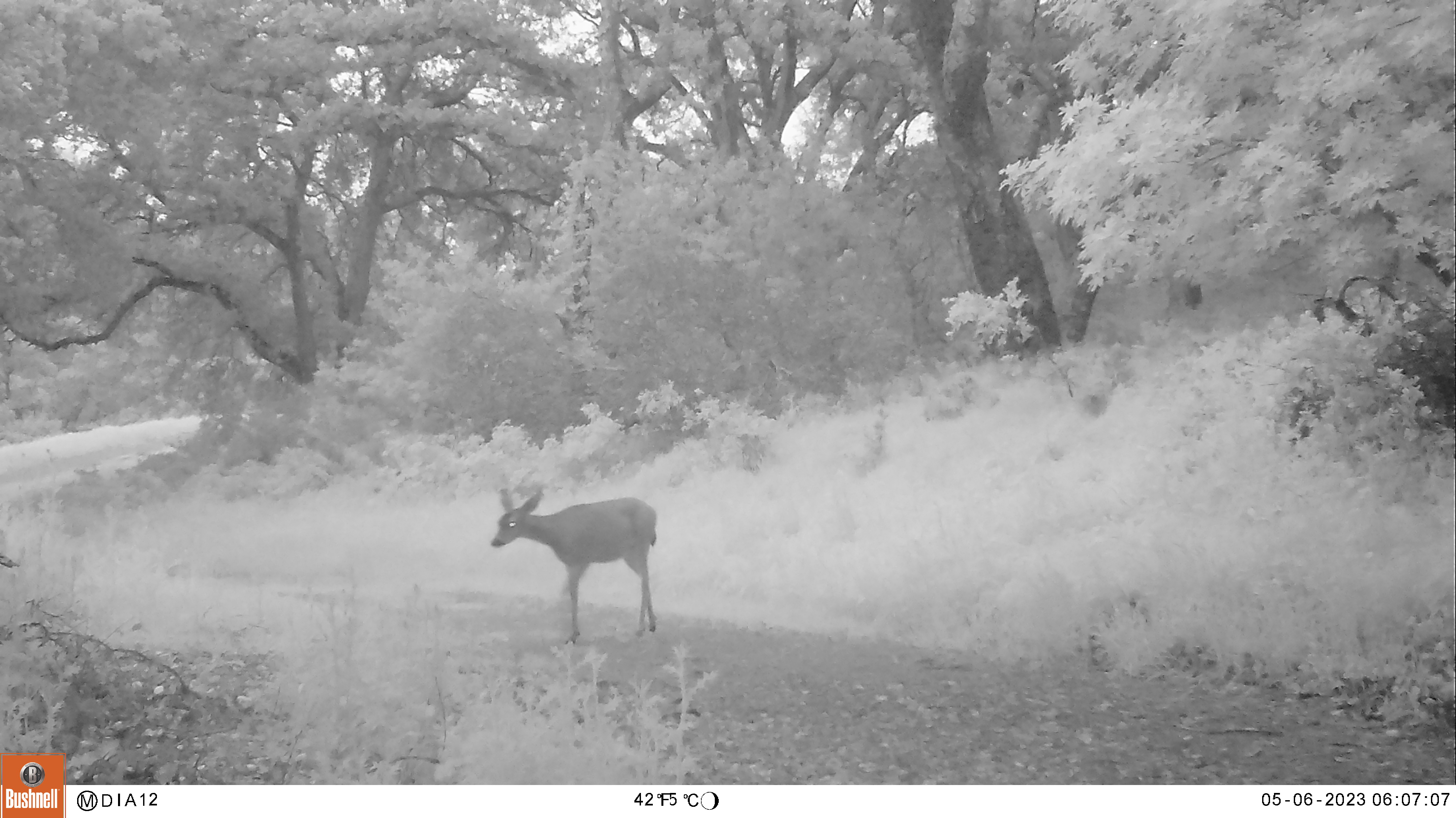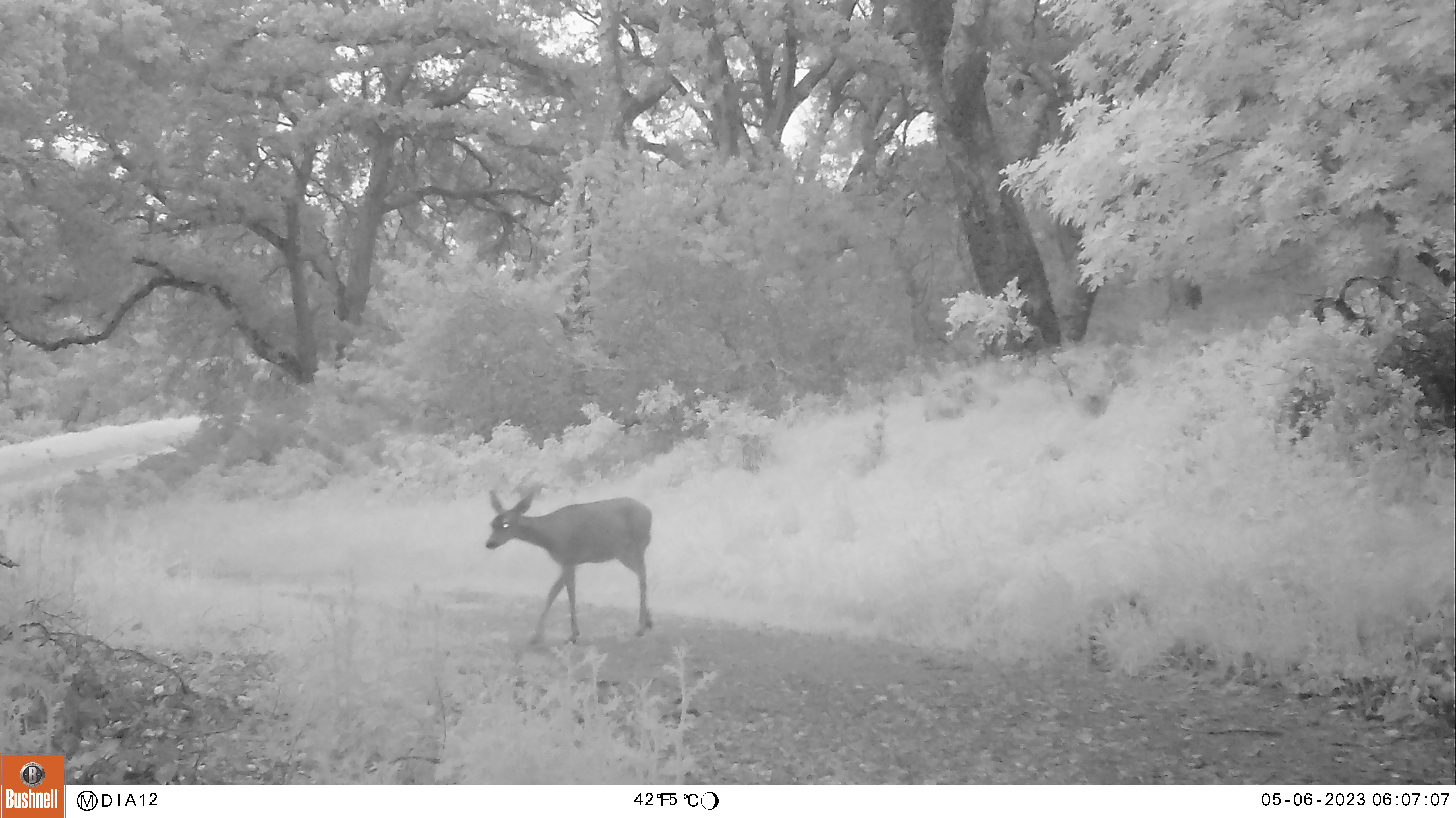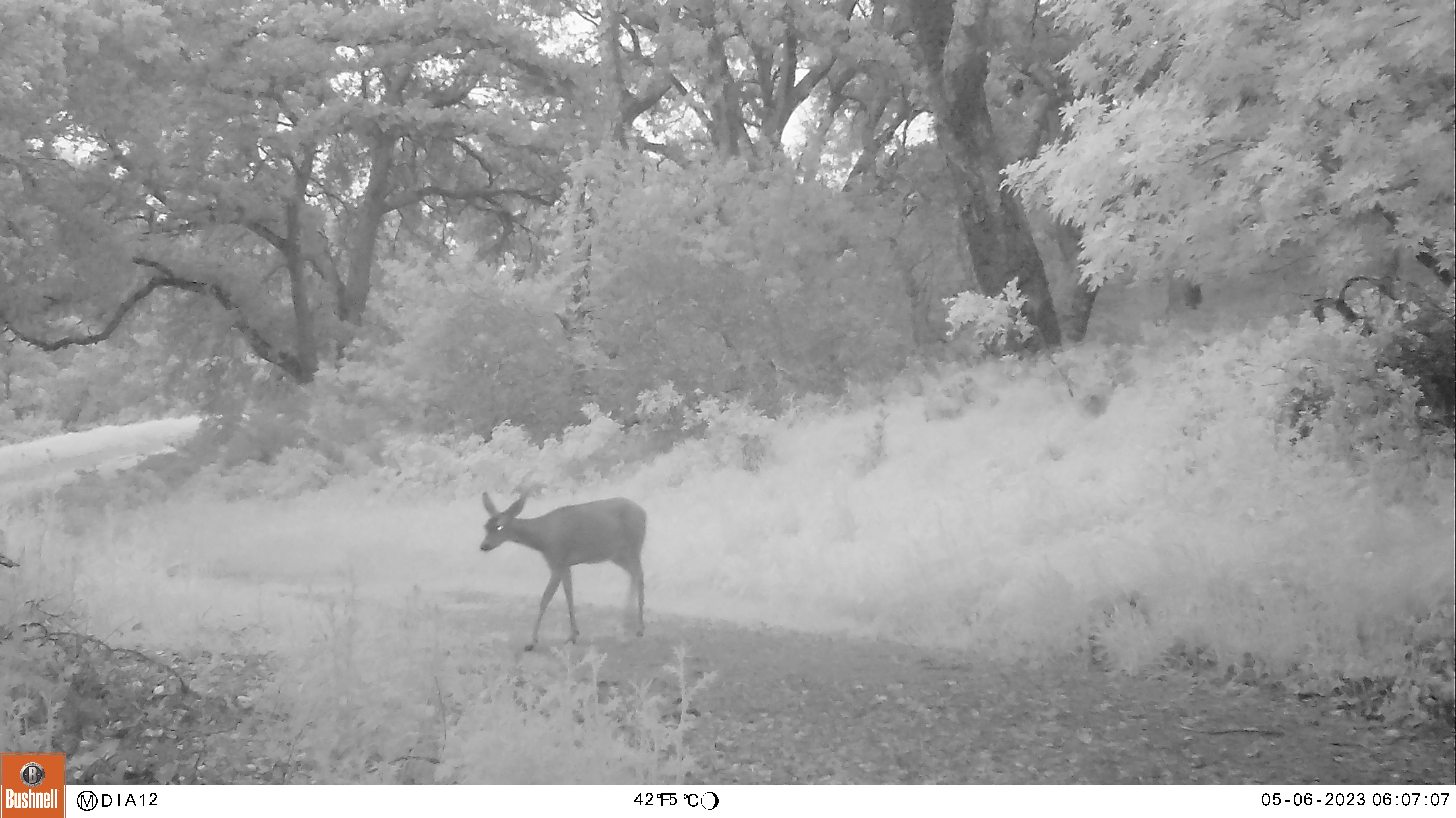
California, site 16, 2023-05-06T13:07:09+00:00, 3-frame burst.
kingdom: Animalia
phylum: Chordata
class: Mammalia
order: Artiodactyla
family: Cervidae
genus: Odocoileus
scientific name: Odocoileus hemionus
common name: mule deer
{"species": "mule deer (Odocoileus hemionus)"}